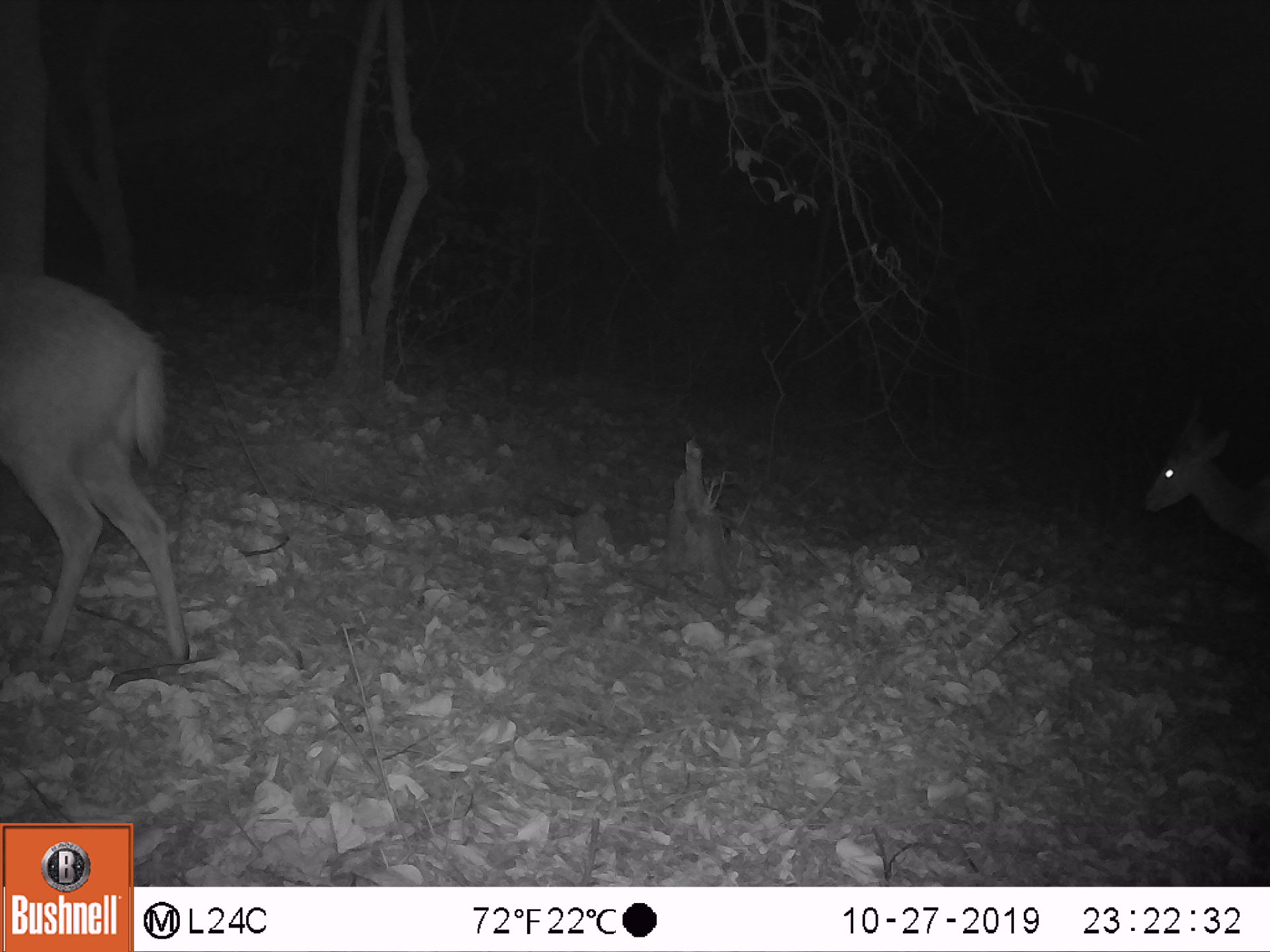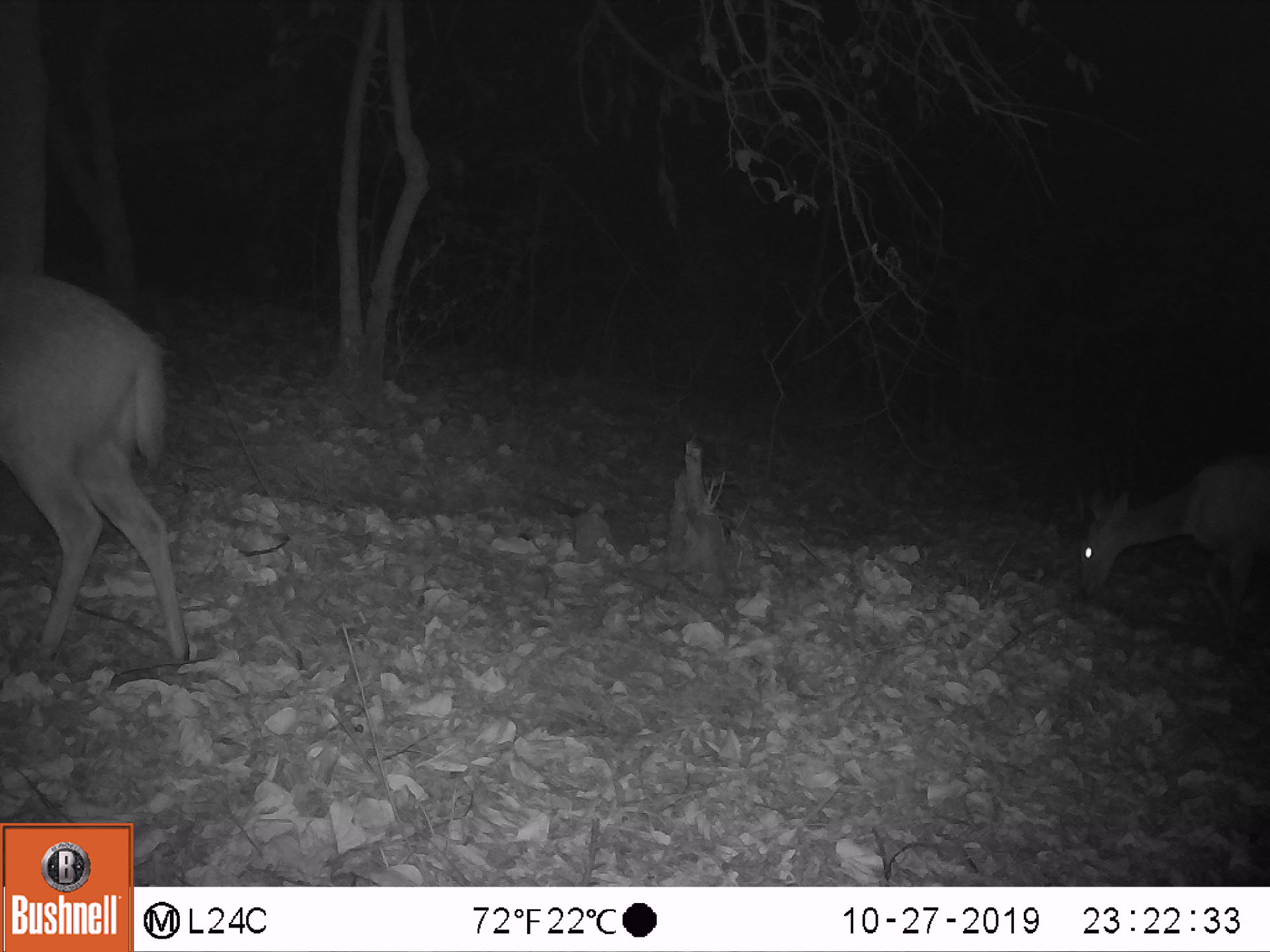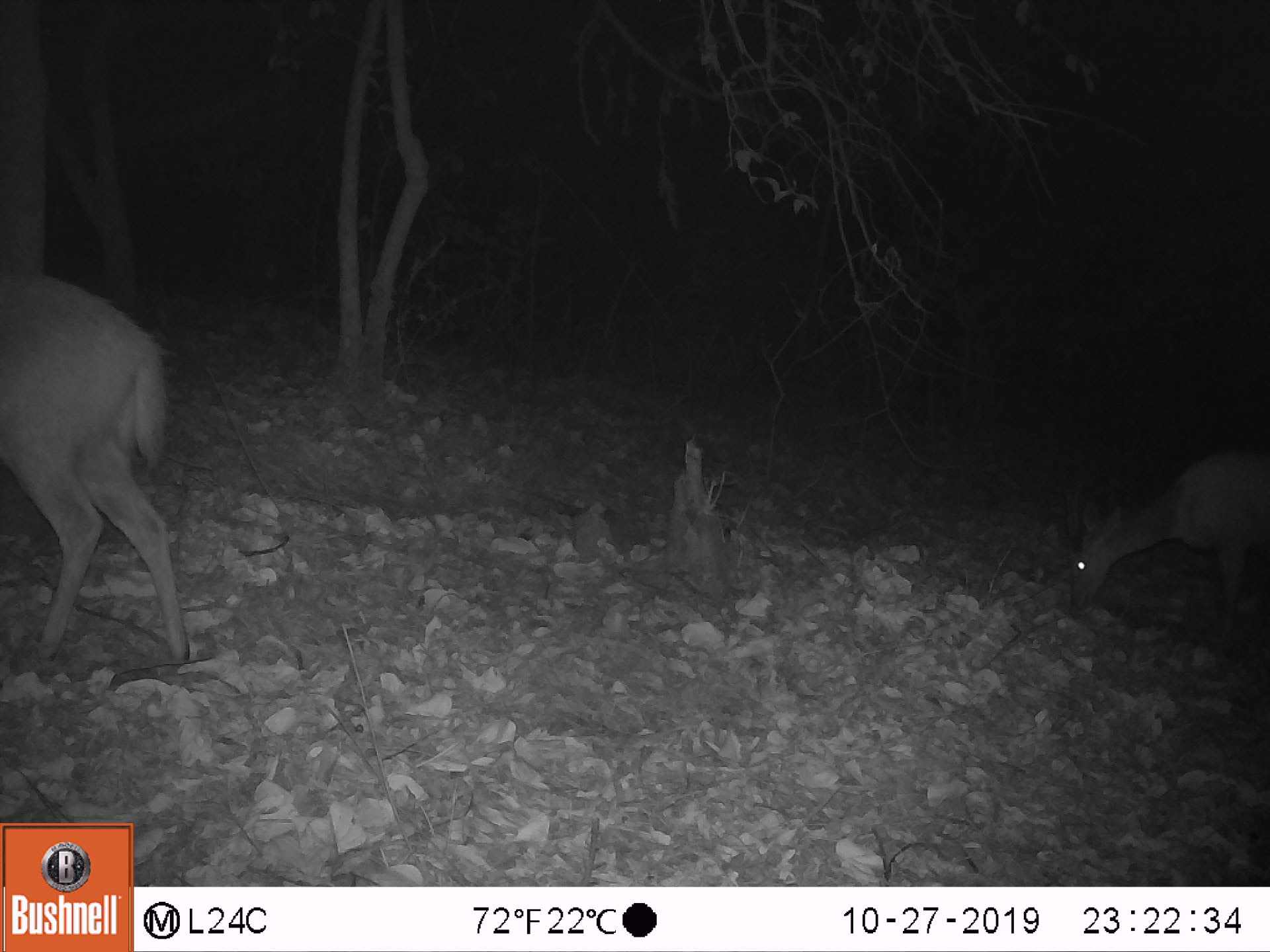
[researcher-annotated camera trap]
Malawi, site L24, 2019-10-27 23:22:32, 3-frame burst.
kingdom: Animalia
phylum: Chordata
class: Mammalia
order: Artiodactyla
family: Bovidae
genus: Tragelaphus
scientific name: Tragelaphus sylvaticus sylvaticus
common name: cape bushbuck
Cape bushbuck (Tragelaphus sylvaticus sylvaticus), count 2.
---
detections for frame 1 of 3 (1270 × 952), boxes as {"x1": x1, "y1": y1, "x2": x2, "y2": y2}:
cape bushbuck: {"x1": 4, "y1": 266, "x2": 201, "y2": 664}; {"x1": 1135, "y1": 398, "x2": 1264, "y2": 557}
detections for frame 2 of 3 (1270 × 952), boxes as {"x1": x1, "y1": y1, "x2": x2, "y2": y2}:
cape bushbuck: {"x1": 0, "y1": 260, "x2": 194, "y2": 671}; {"x1": 1066, "y1": 437, "x2": 1268, "y2": 617}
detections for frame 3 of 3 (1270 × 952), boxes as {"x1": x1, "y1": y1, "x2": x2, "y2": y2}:
cape bushbuck: {"x1": 2, "y1": 263, "x2": 197, "y2": 662}; {"x1": 1064, "y1": 442, "x2": 1262, "y2": 625}